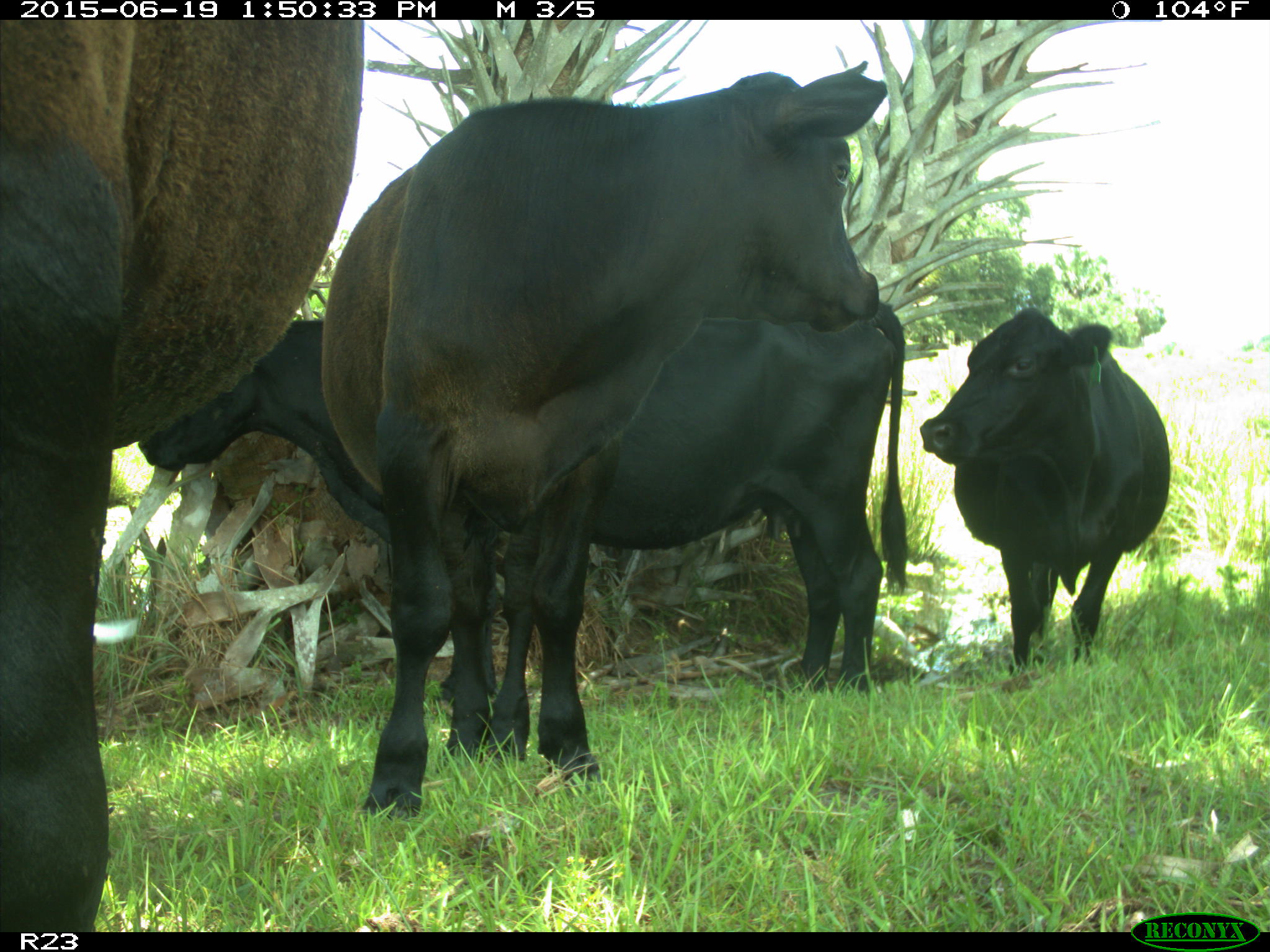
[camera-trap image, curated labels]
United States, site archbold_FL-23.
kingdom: Animalia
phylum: Chordata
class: Mammalia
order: Artiodactyla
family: Suidae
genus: Sus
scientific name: Sus scrofa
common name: wild boar